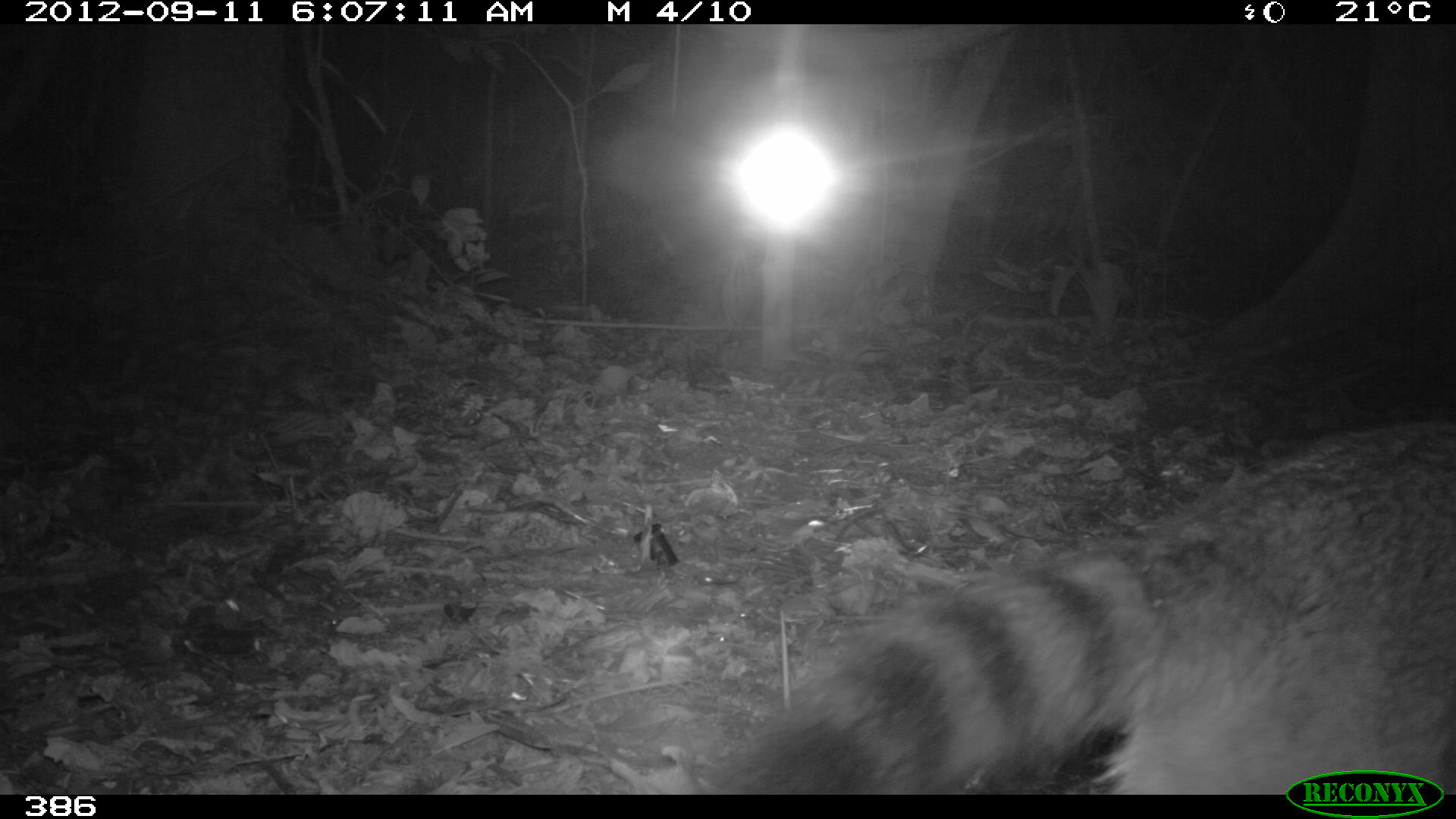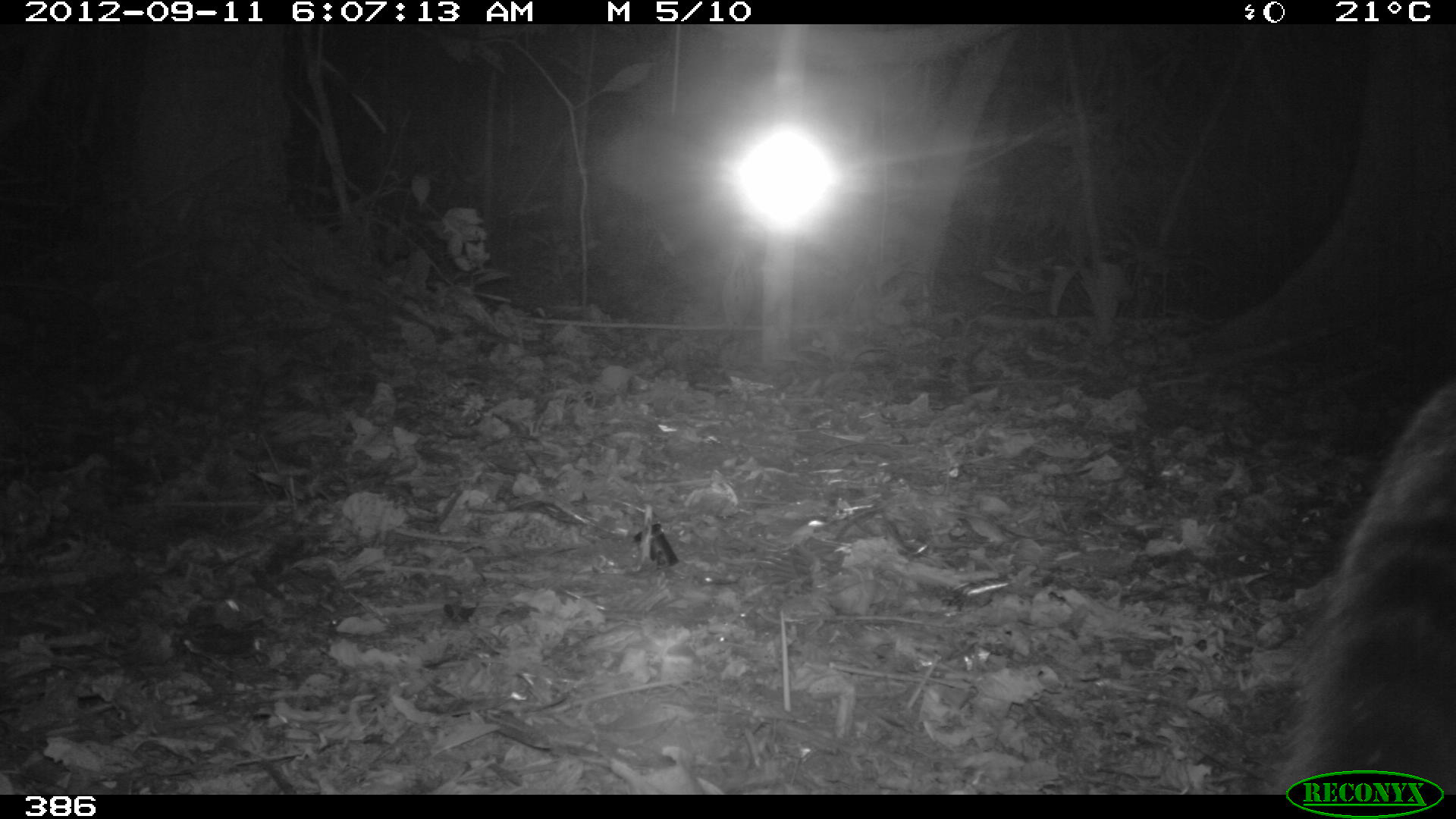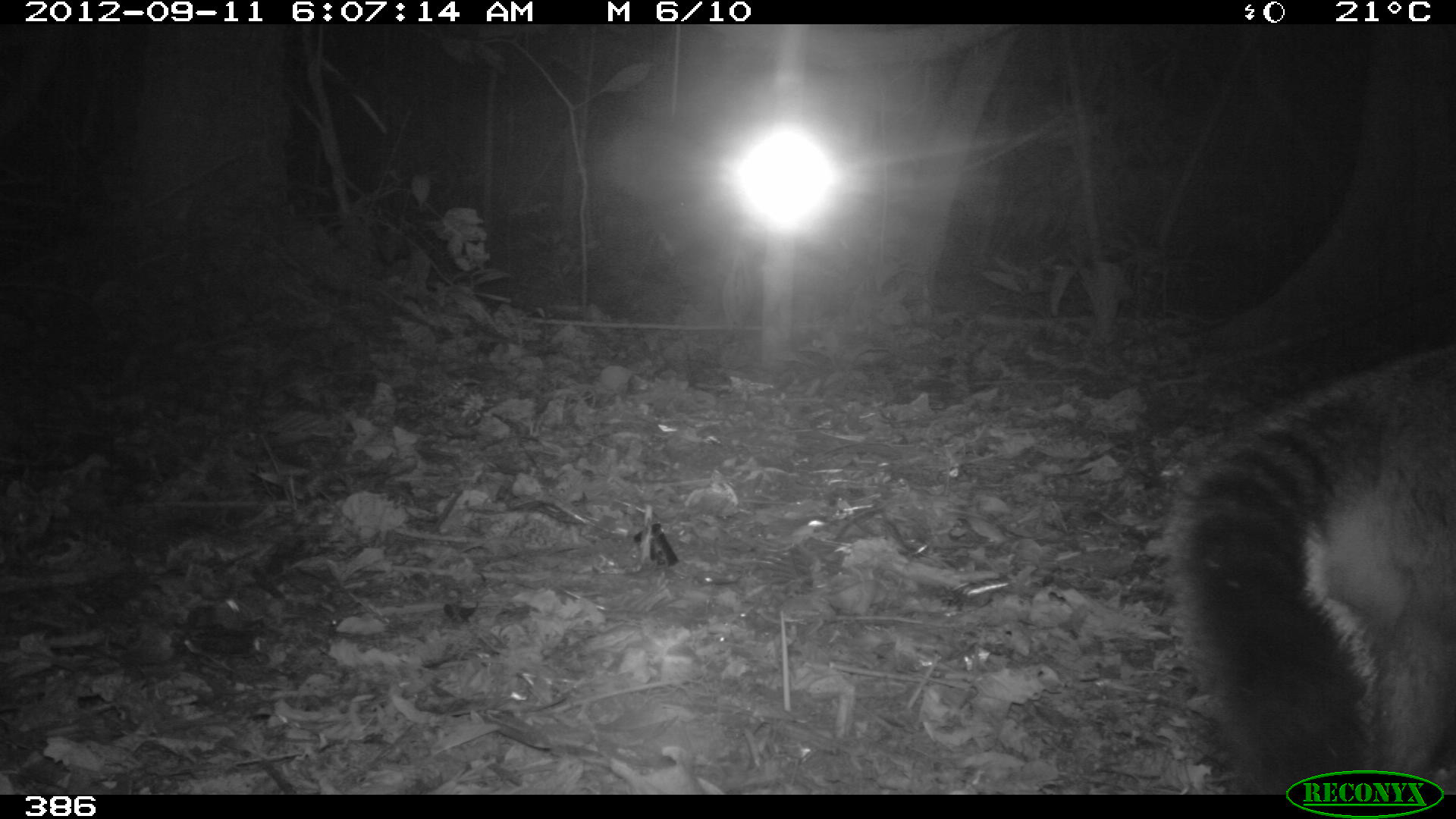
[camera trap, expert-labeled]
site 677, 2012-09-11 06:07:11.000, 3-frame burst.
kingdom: Animalia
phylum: Chordata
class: Mammalia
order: Carnivora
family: Procyonidae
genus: Procyon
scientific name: Procyon cancrivorus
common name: crab-eating raccoon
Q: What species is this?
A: Procyon cancrivorus (crab-eating raccoon).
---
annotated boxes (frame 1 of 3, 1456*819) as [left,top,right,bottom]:
procyon cancrivorus: [696,416,1456,794]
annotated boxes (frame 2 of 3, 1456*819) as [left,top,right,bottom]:
procyon cancrivorus: [1276,380,1454,793]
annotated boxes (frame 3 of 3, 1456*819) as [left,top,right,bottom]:
procyon cancrivorus: [1161,350,1455,795]